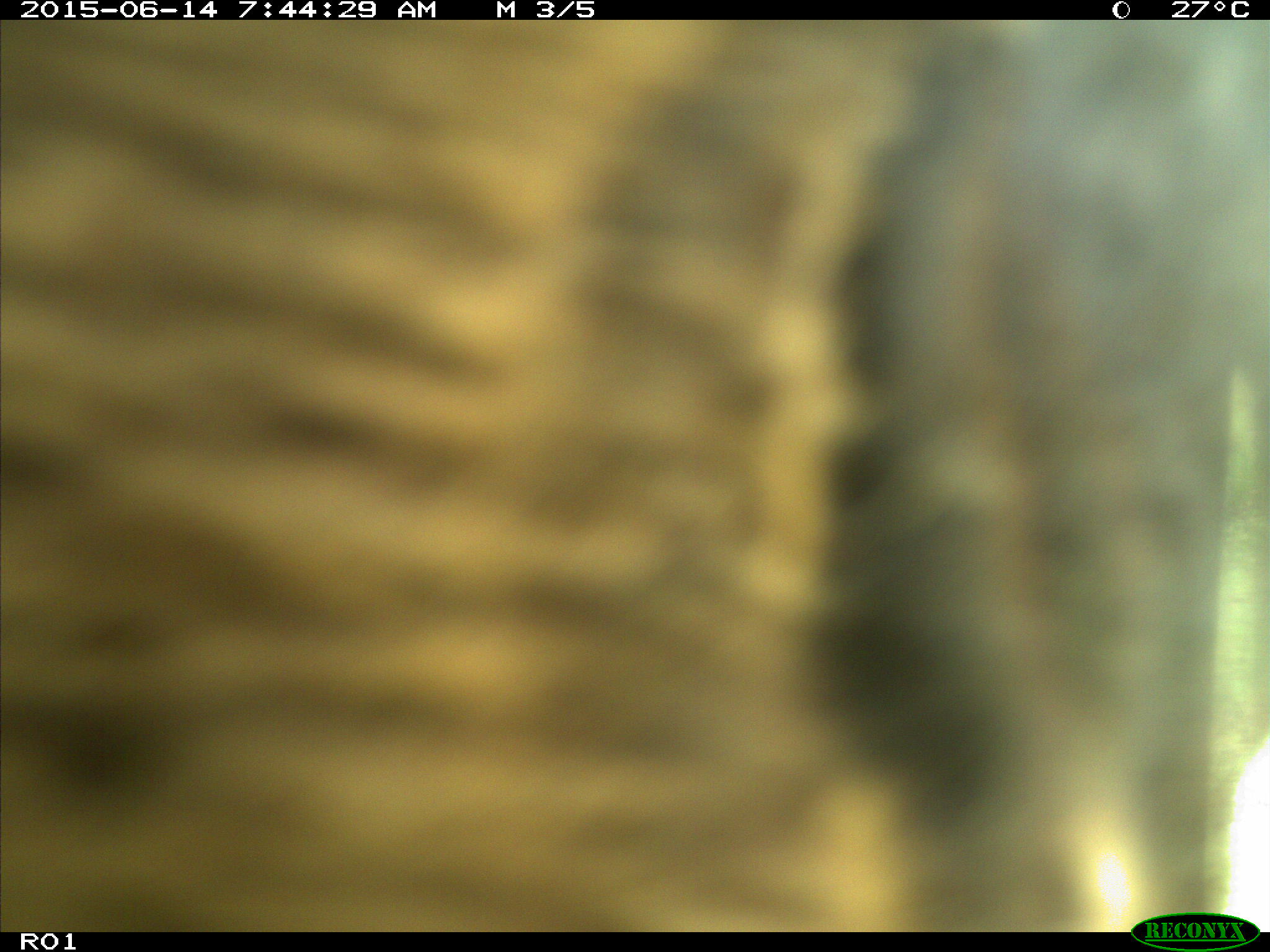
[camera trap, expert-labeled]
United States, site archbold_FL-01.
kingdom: Animalia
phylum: Chordata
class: Mammalia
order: Artiodactyla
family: Bovidae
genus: Bos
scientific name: Bos taurus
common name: domestic cow